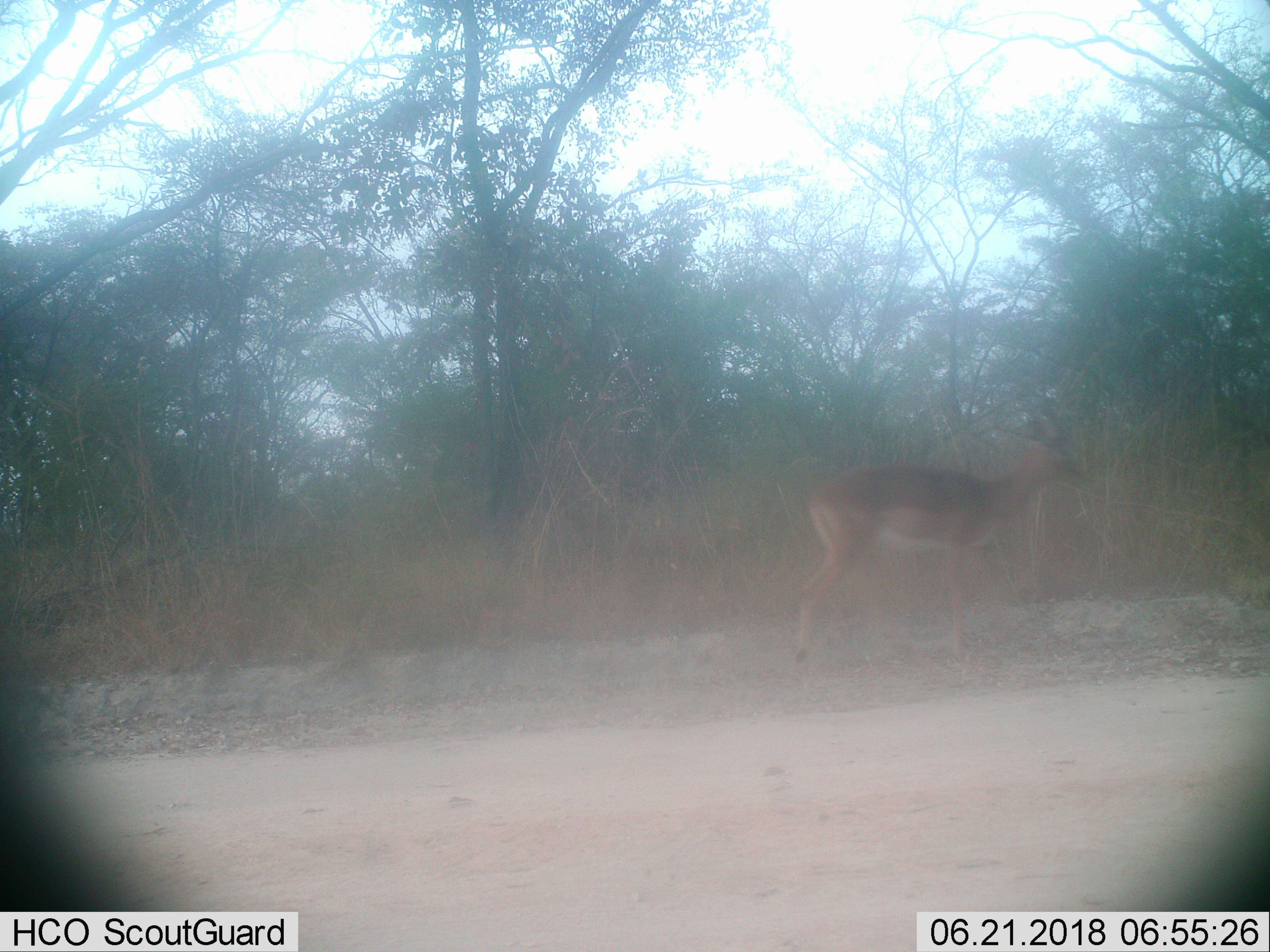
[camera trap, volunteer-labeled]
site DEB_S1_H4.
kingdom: Animalia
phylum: Chordata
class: Mammalia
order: Artiodactyla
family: Bovidae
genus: Aepyceros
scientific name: Aepyceros melampus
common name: impala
Impala (Aepyceros melampus), count 1. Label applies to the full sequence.